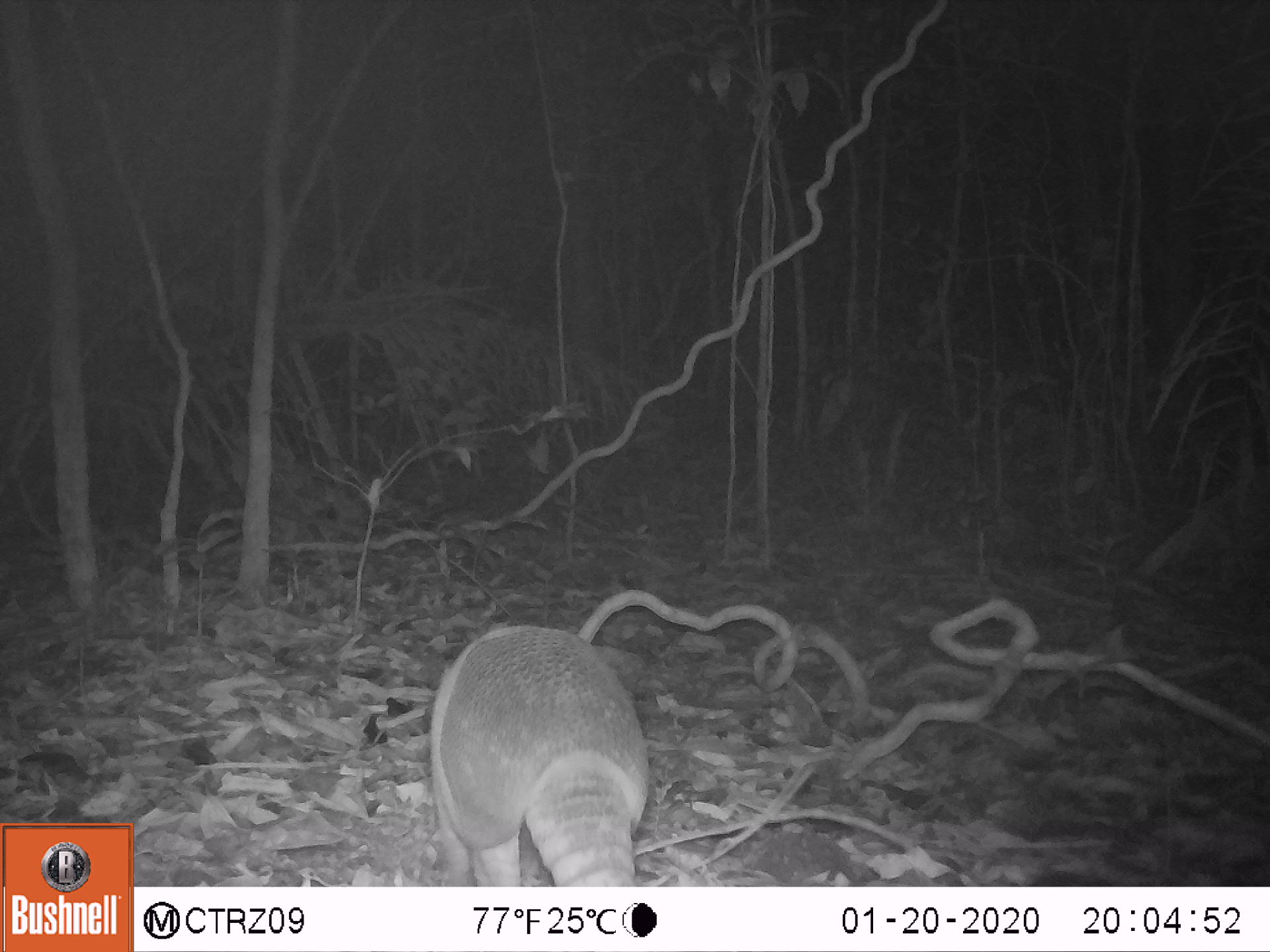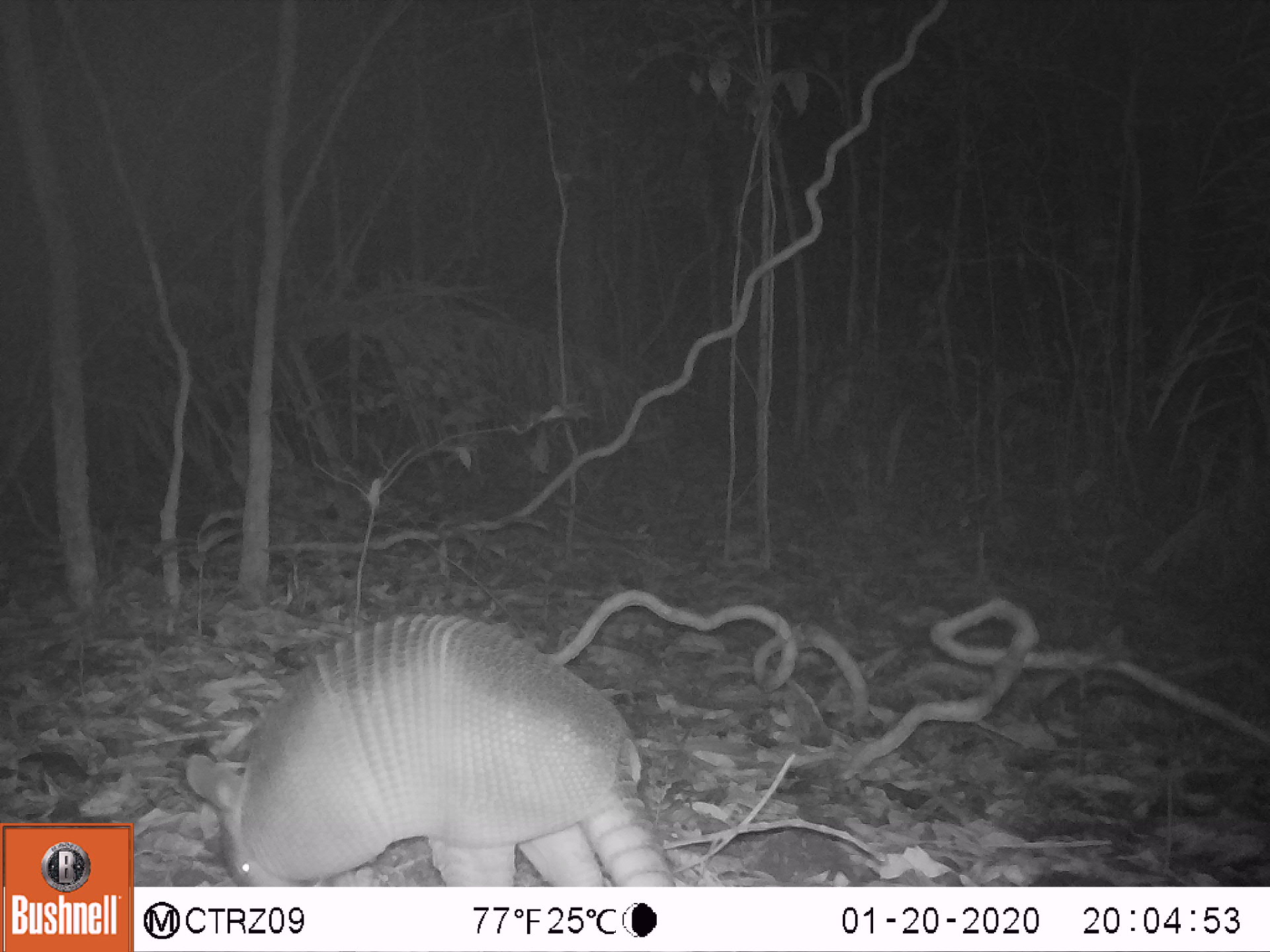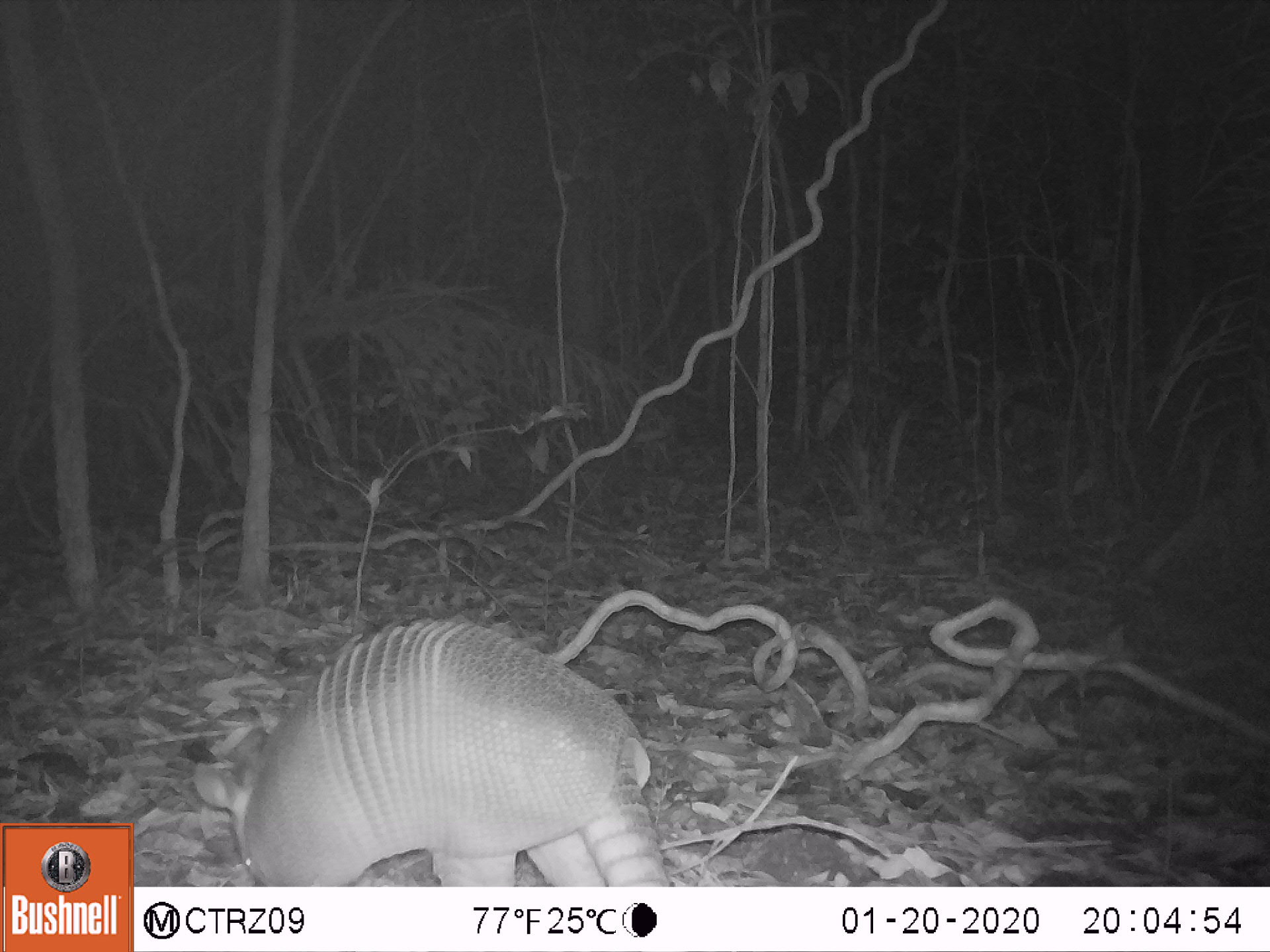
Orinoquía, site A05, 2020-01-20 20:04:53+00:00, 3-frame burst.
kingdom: Animalia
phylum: Chordata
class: Mammalia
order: Cingulata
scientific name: Cingulata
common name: armadillo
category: unknown armadillo